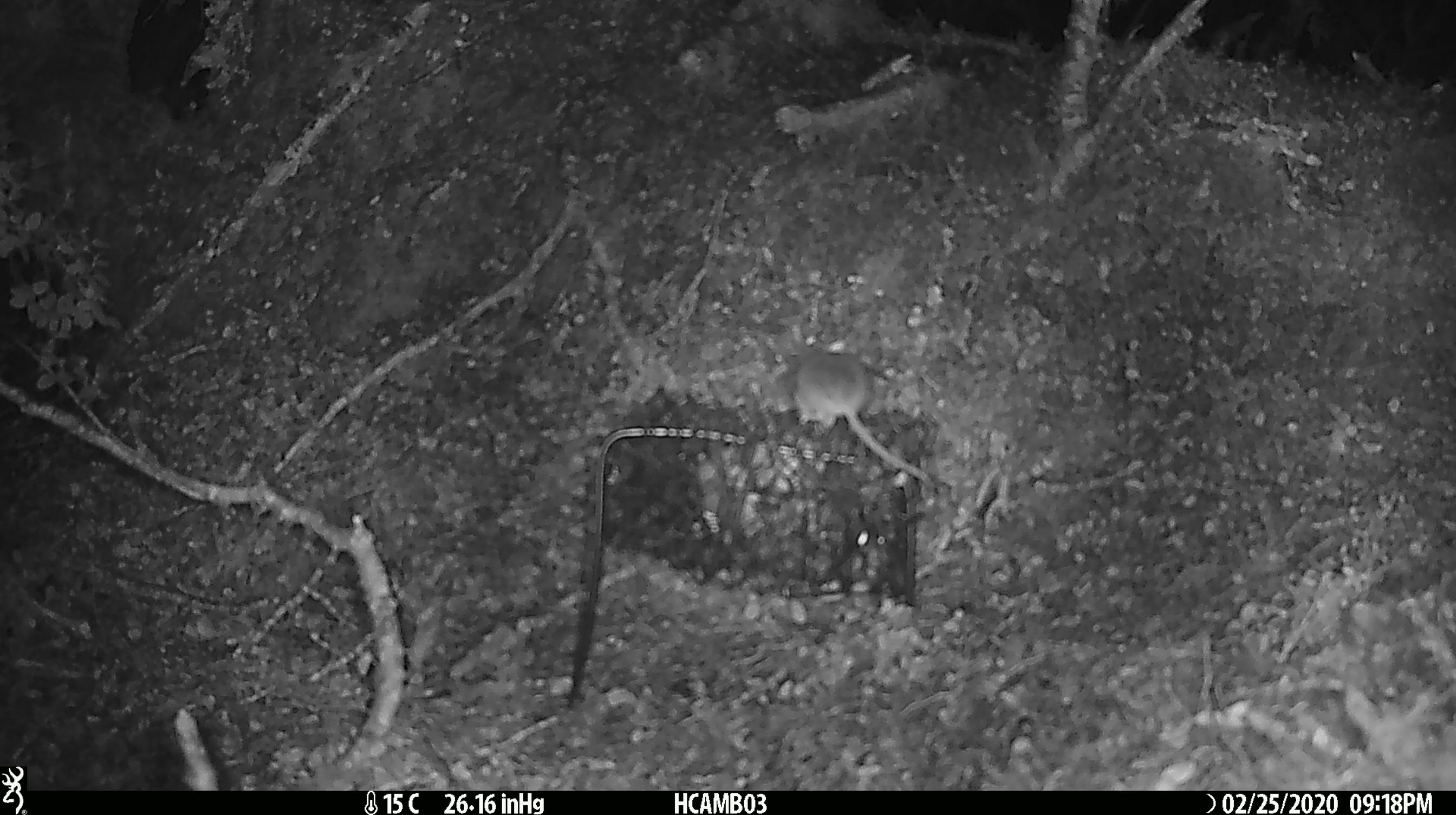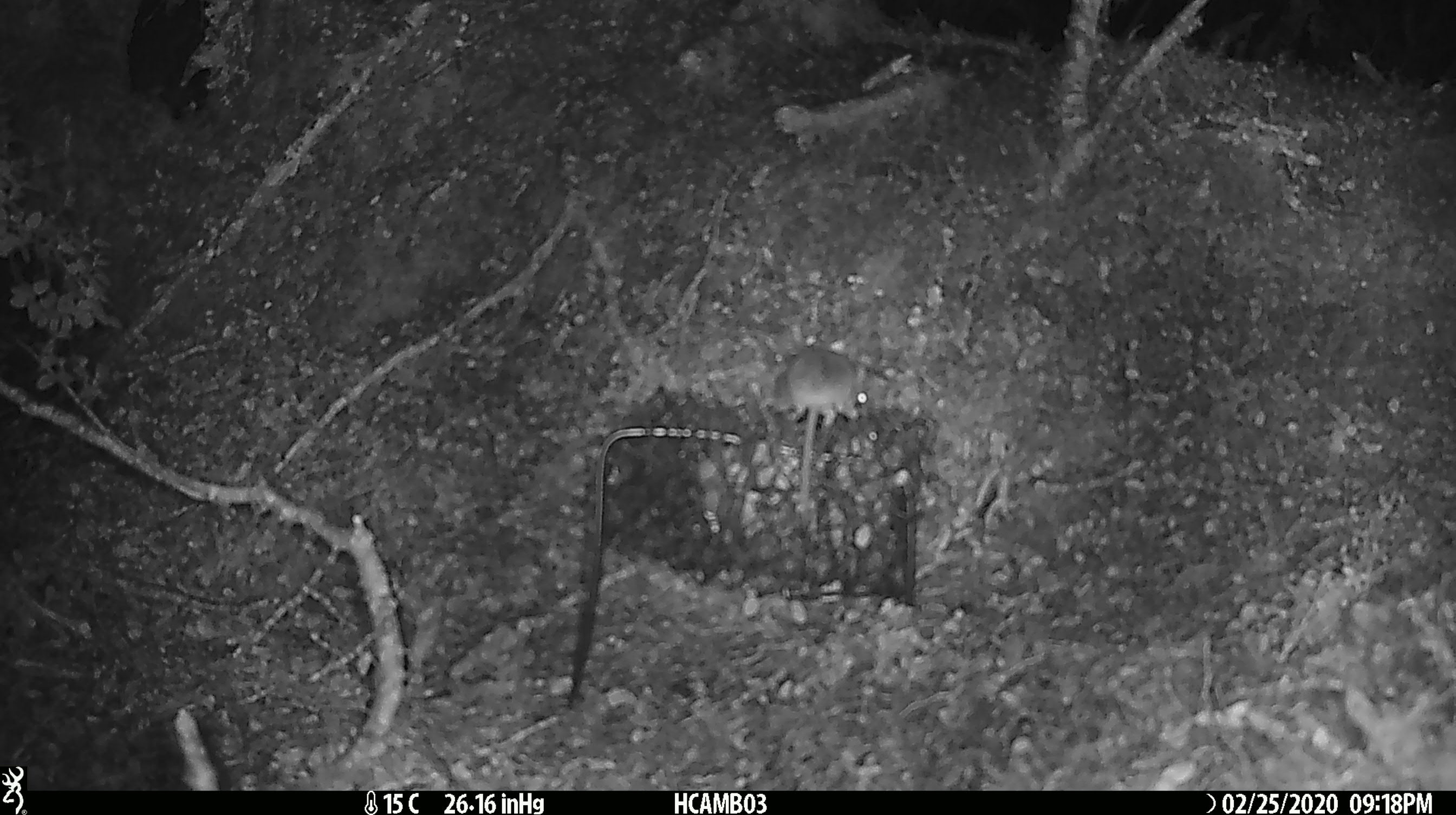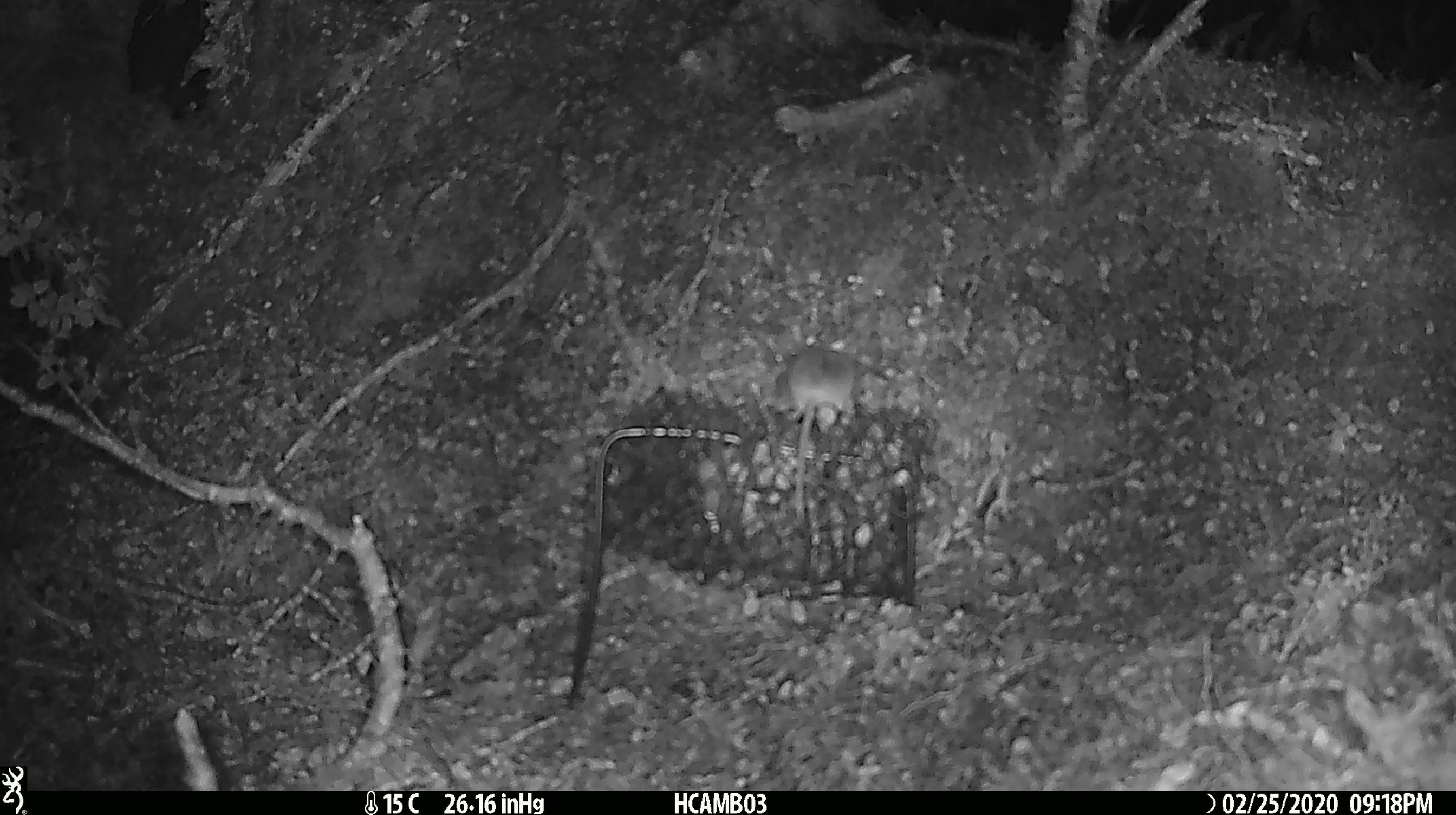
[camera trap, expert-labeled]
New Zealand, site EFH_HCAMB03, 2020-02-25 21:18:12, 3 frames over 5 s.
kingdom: Animalia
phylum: Chordata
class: Mammalia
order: Rodentia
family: Muridae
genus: Mus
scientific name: Mus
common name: mouse